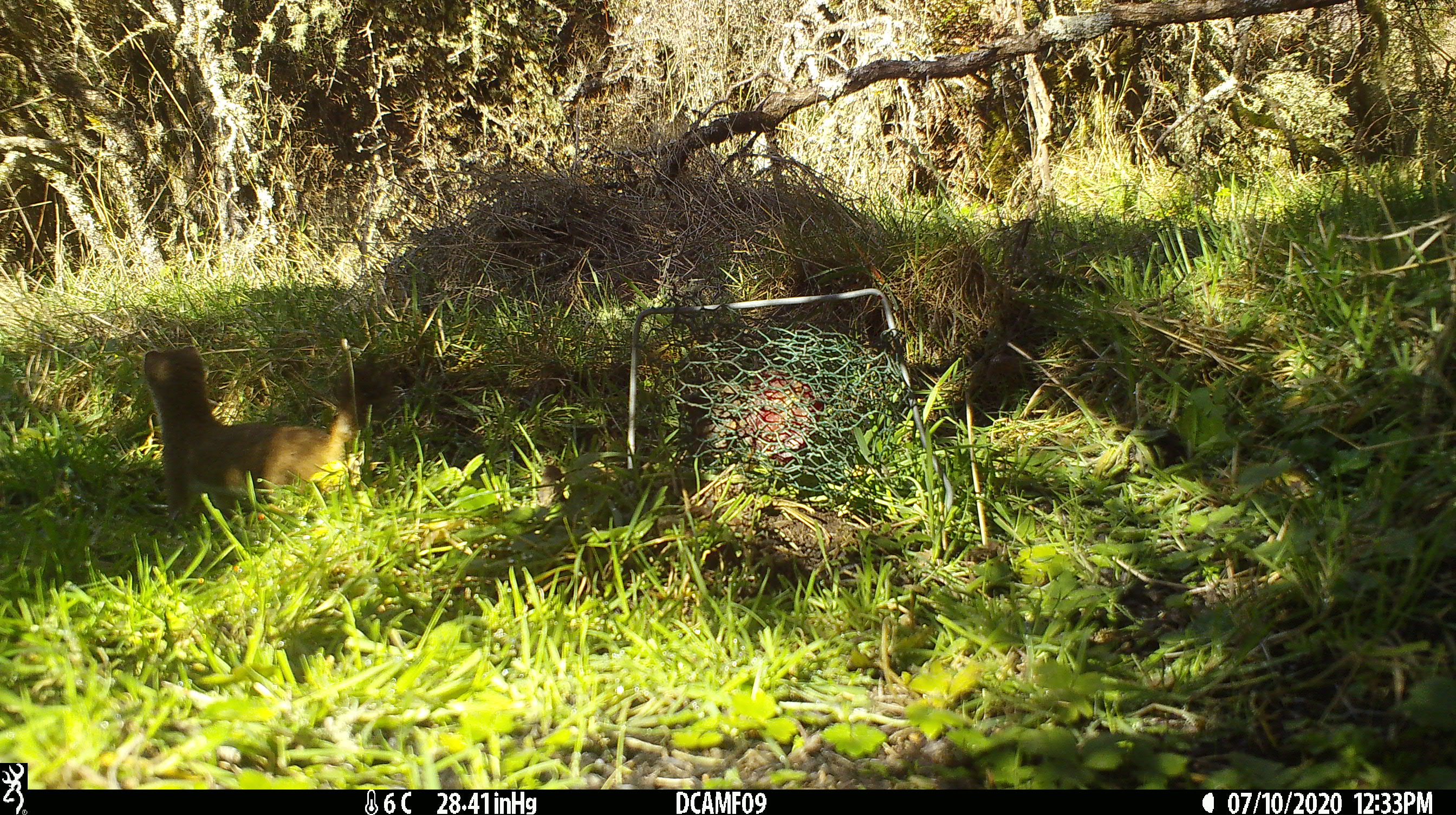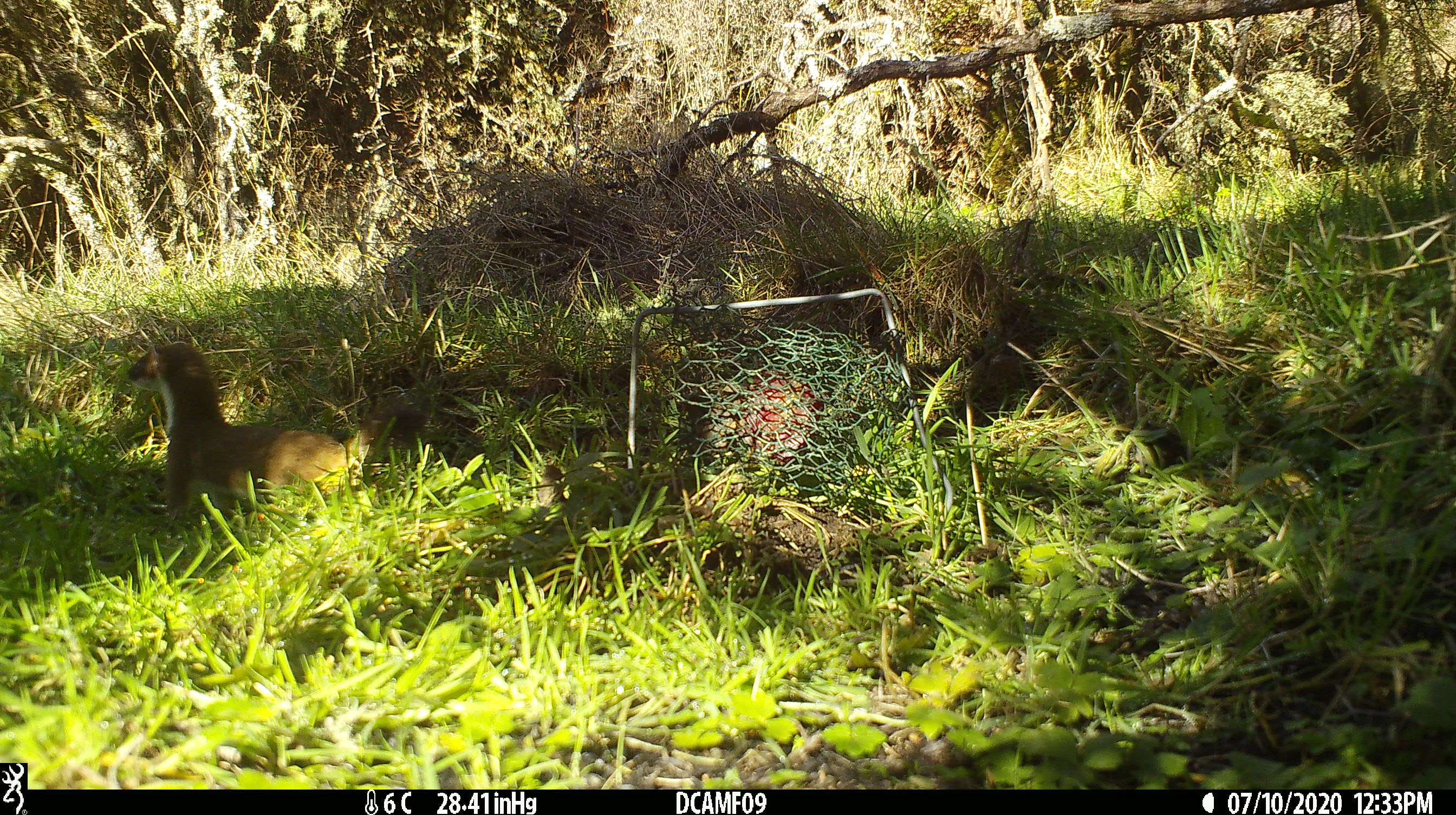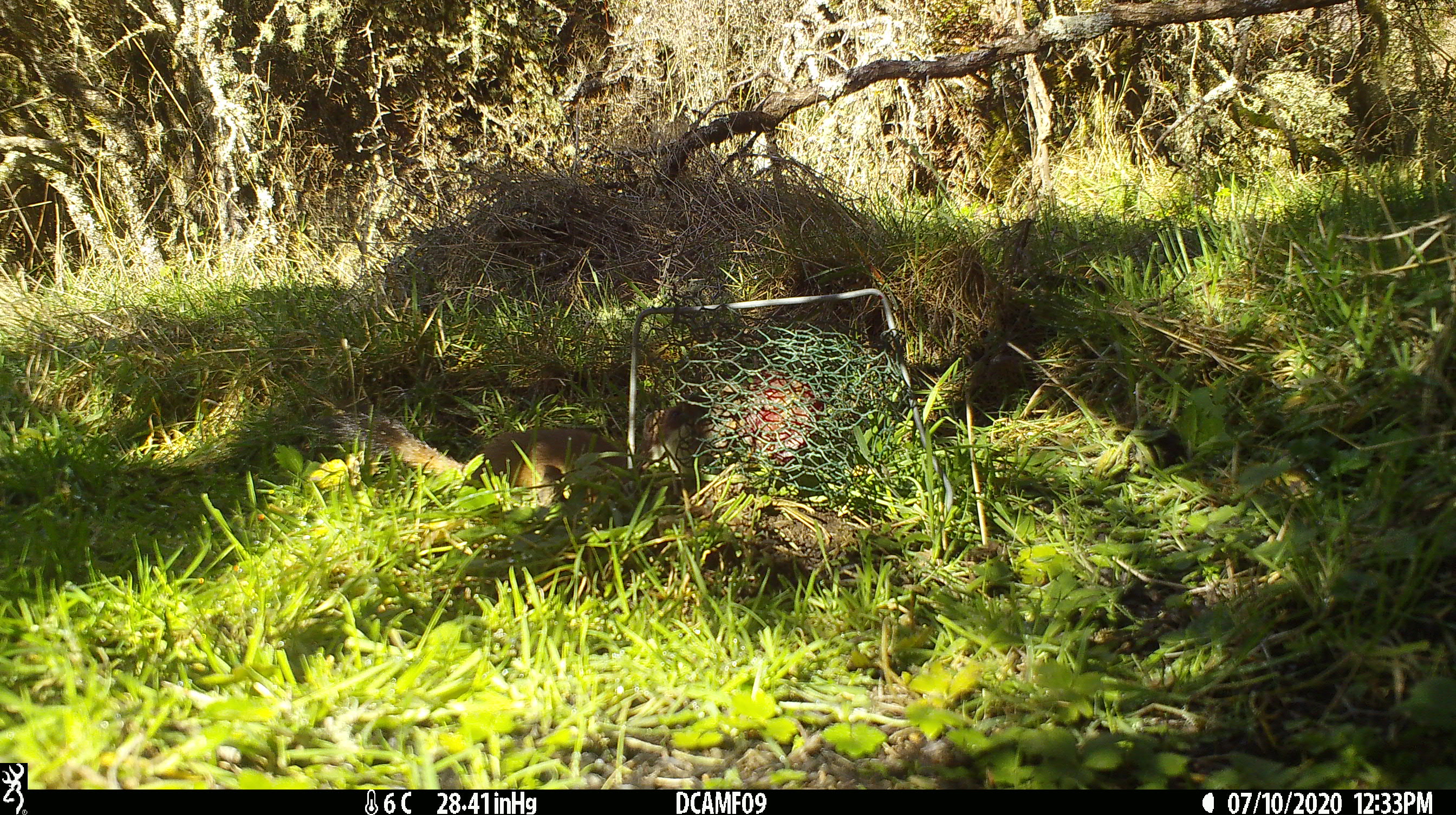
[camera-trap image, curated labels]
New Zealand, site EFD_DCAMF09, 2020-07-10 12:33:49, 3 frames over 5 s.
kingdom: Animalia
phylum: Chordata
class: Mammalia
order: Carnivora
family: Mustelidae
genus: Mustela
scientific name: Mustela erminea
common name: stoat